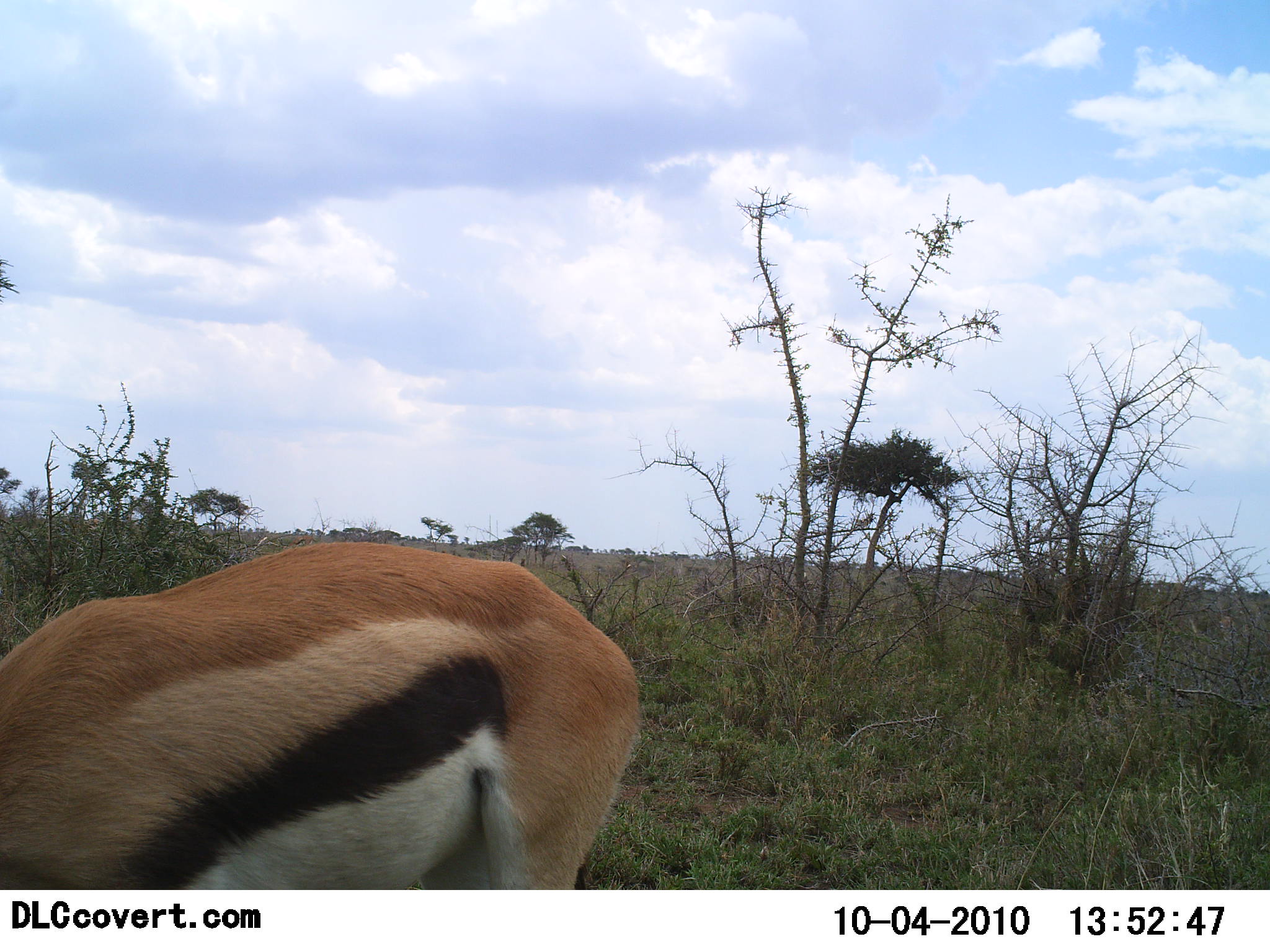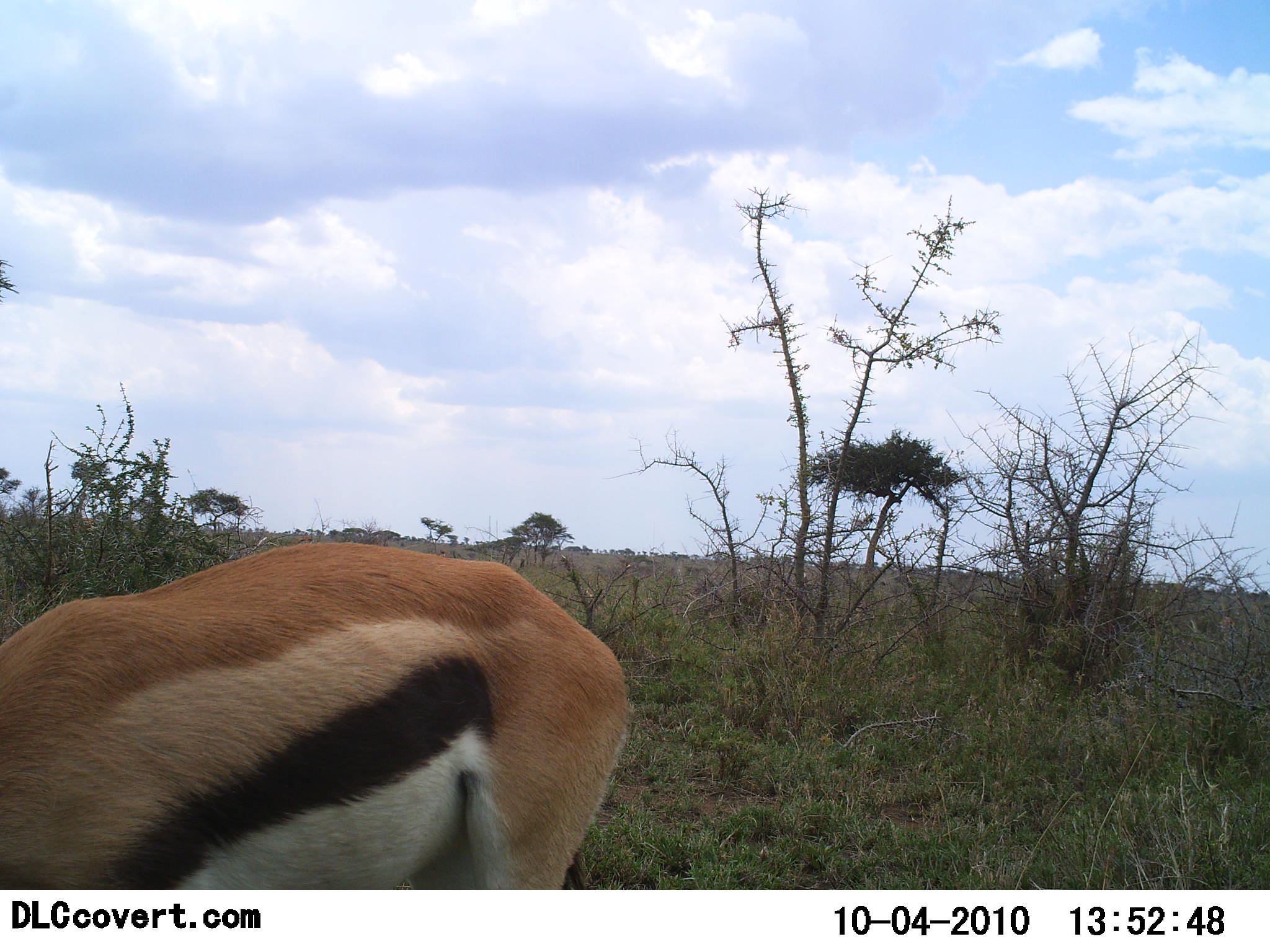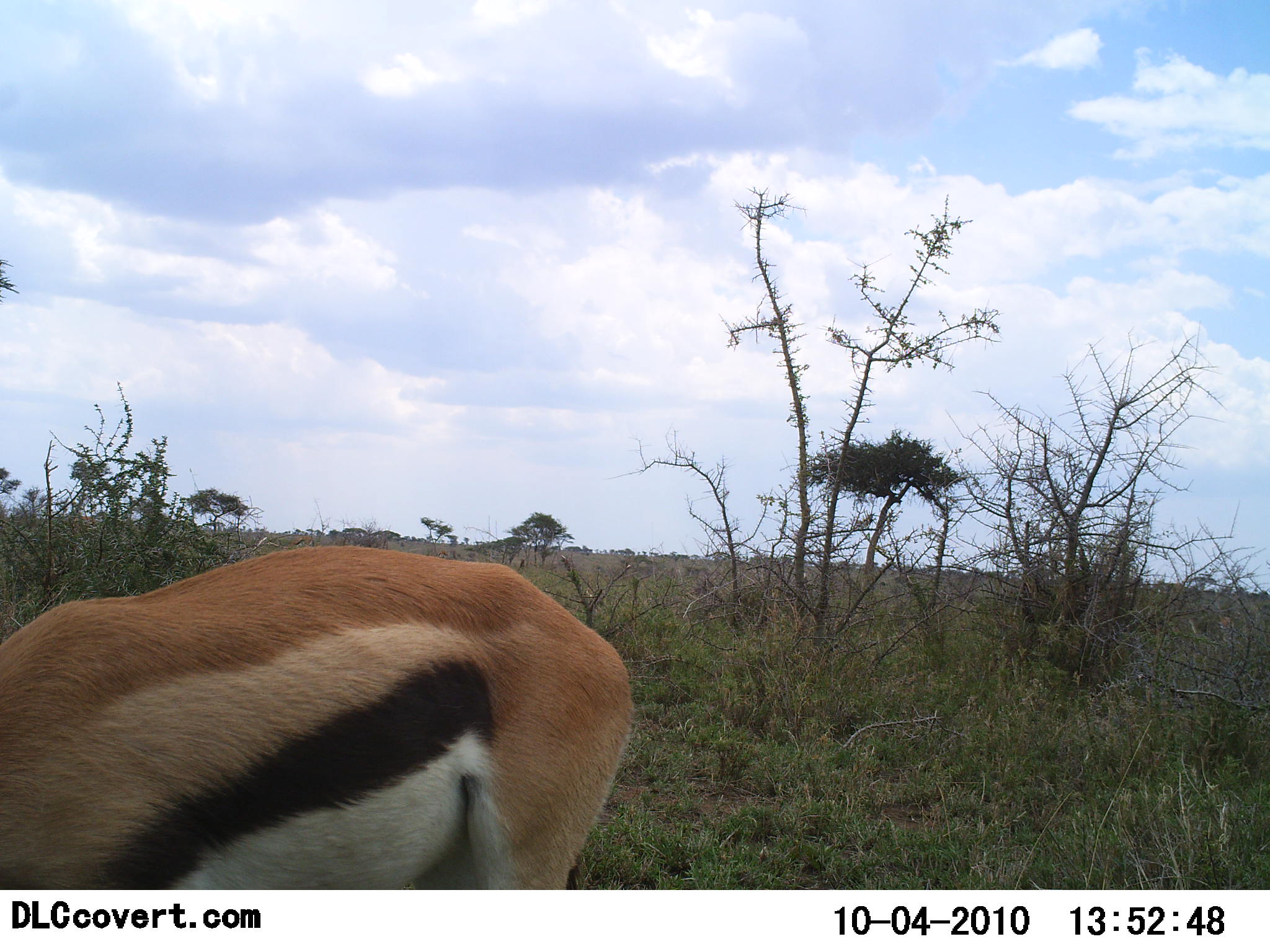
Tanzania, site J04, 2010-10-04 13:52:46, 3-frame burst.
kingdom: Animalia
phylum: Chordata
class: Mammalia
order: Artiodactyla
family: Bovidae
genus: Eudorcas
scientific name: Eudorcas thomsonii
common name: thomson's gazelle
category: gazellethomsons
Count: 1.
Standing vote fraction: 21%.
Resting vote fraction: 0%.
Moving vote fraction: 5%.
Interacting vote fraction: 0%.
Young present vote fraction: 0%.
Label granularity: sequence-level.